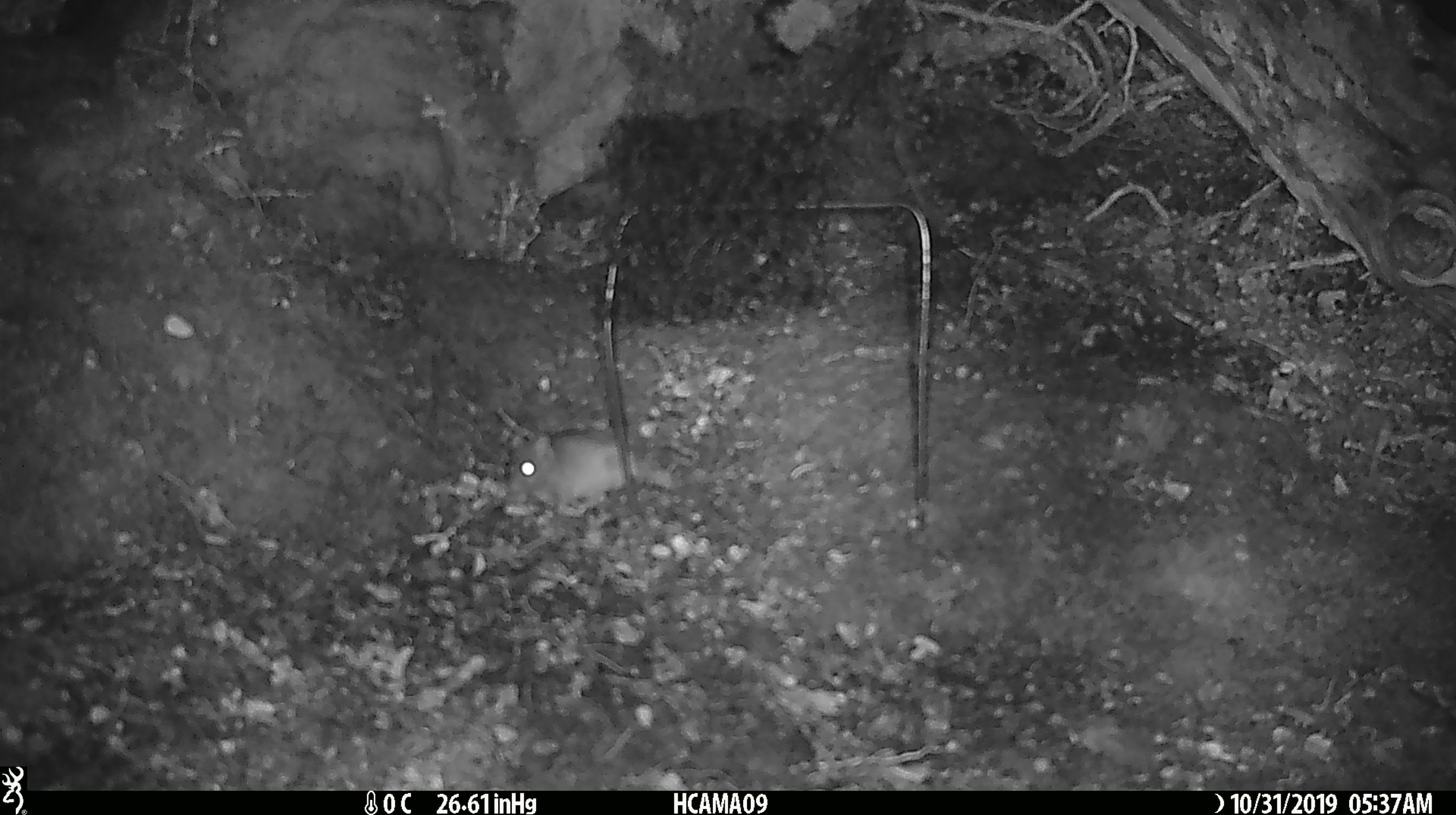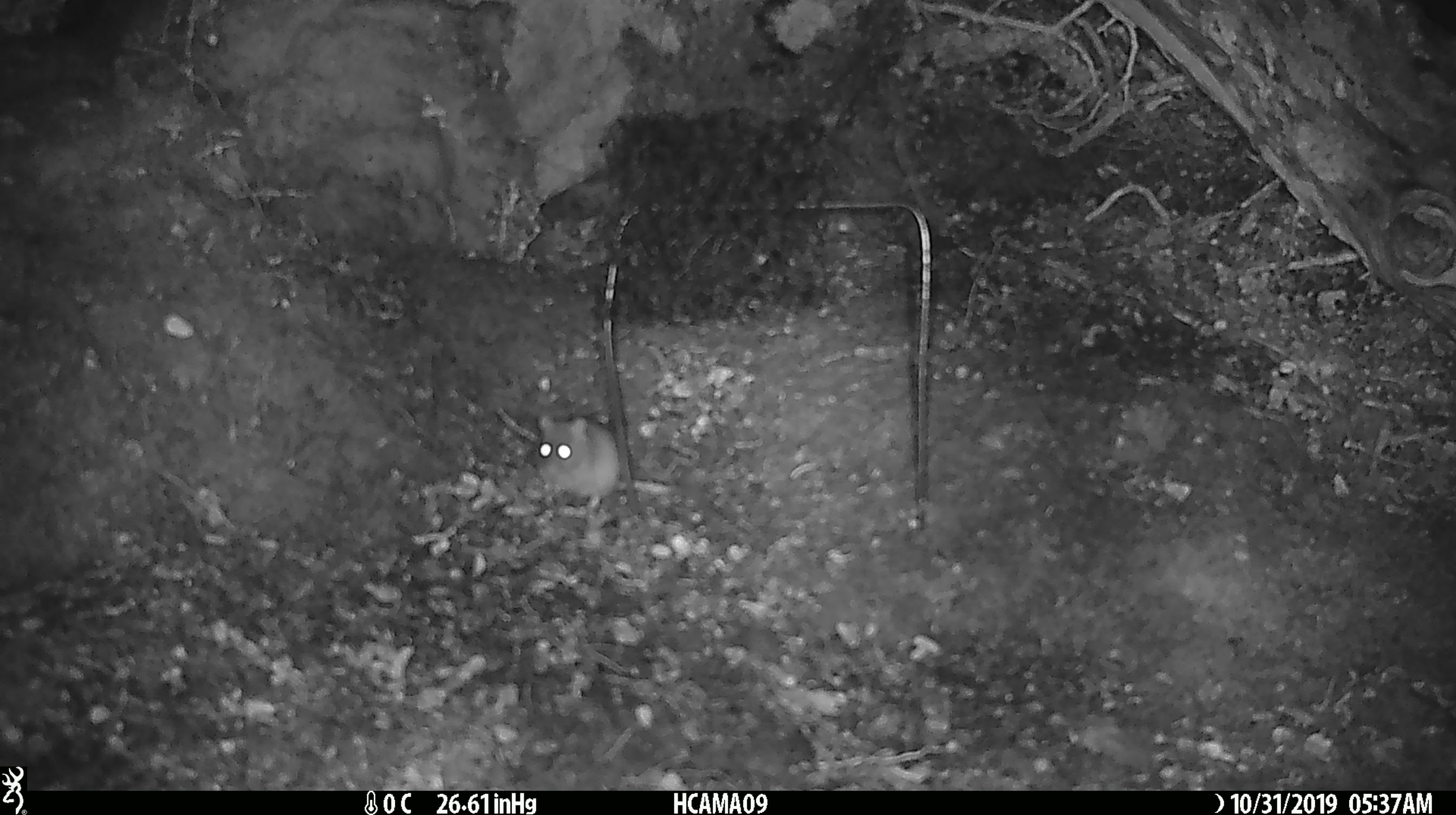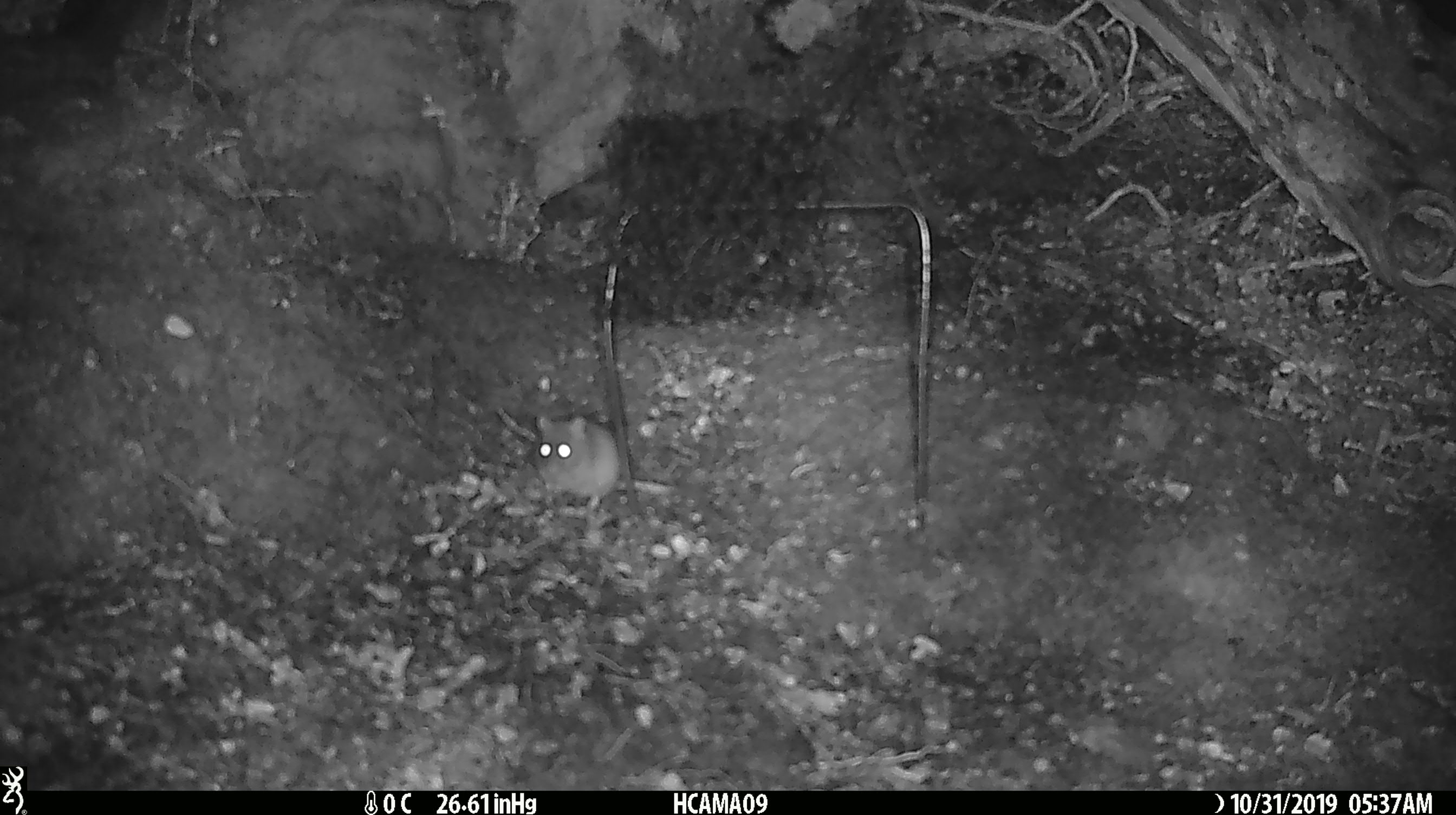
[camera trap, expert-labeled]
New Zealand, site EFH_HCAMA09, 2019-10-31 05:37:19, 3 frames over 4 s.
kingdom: Animalia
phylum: Chordata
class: Mammalia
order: Rodentia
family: Muridae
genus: Mus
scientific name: Mus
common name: mouse